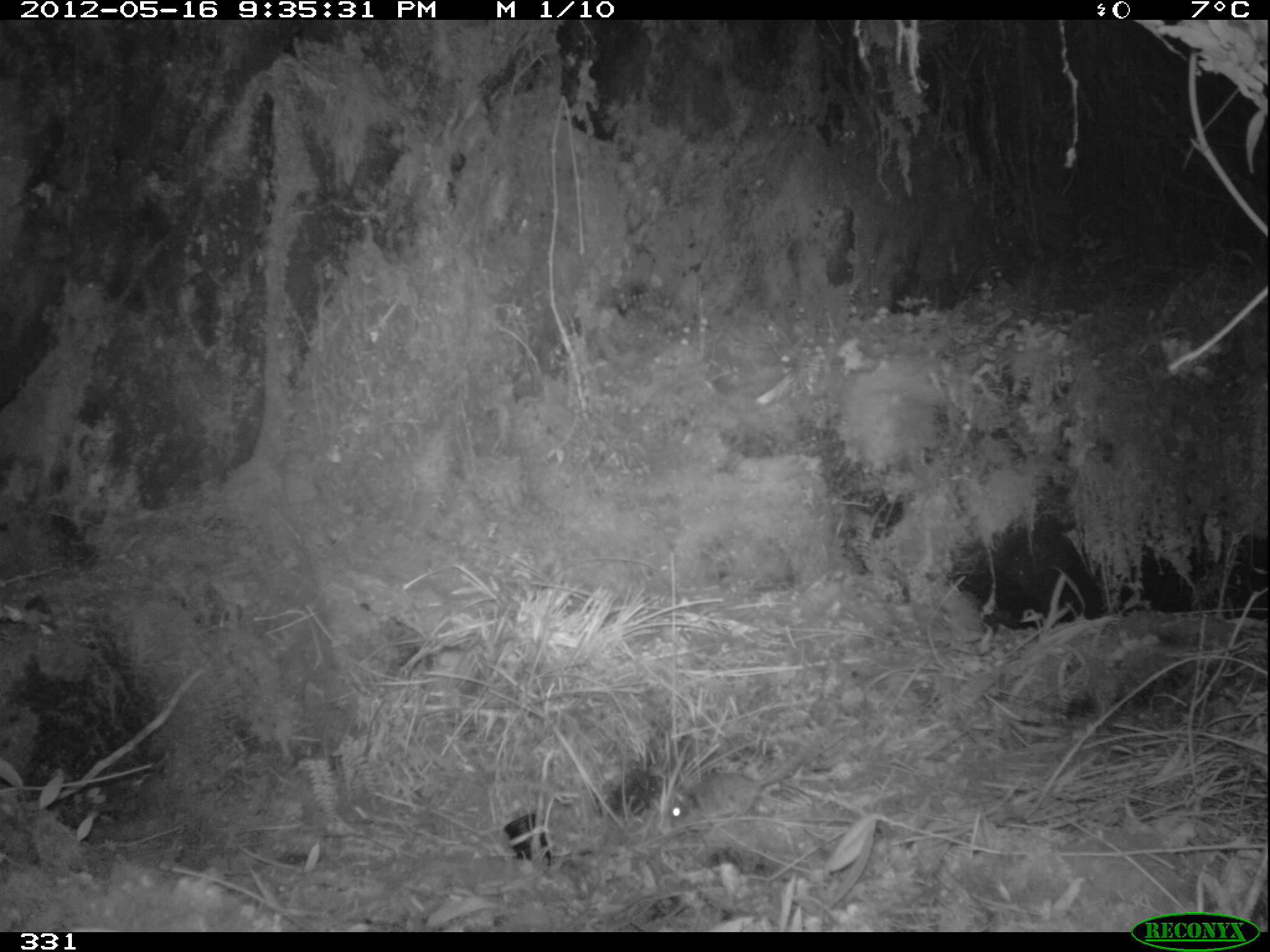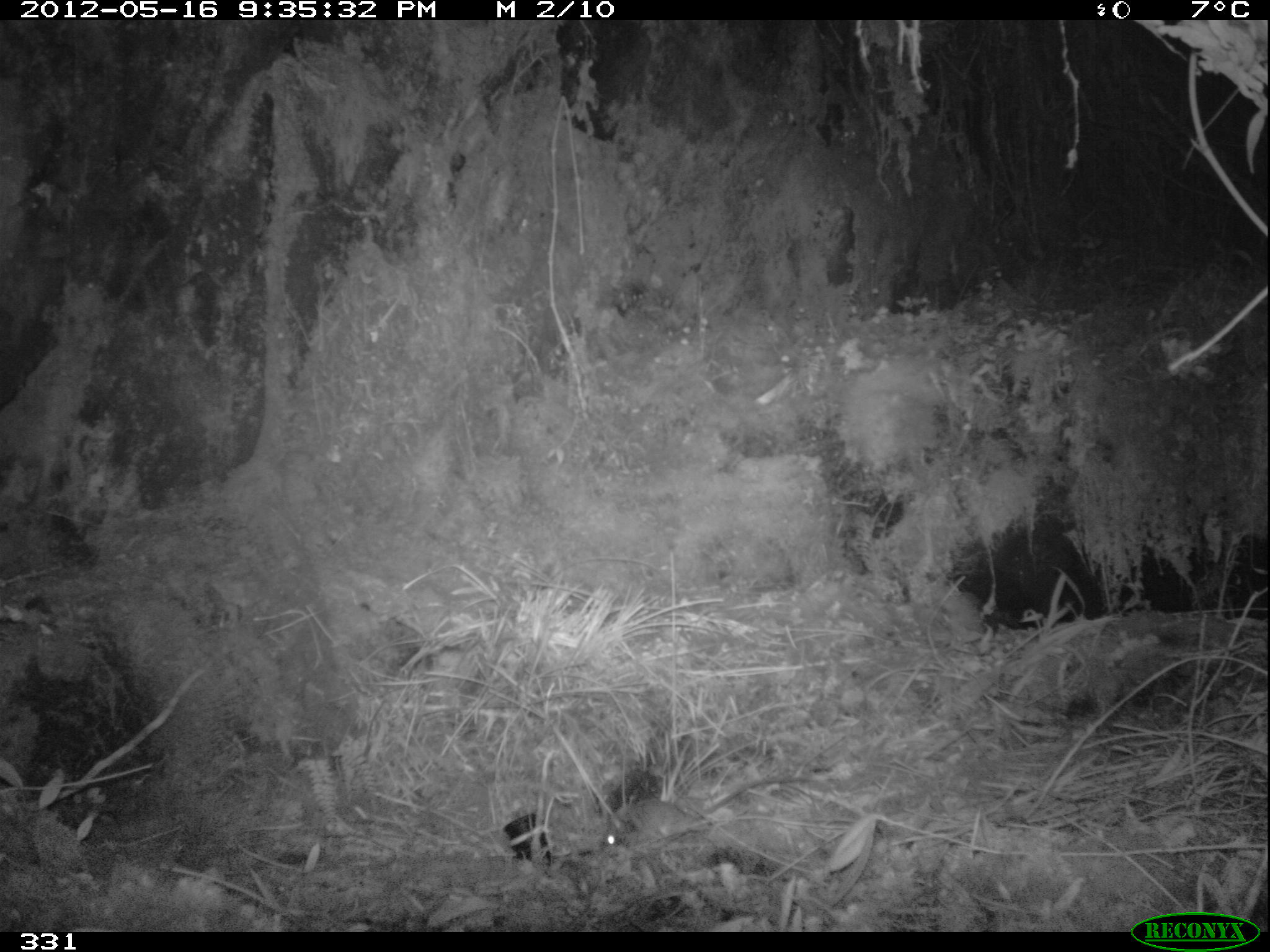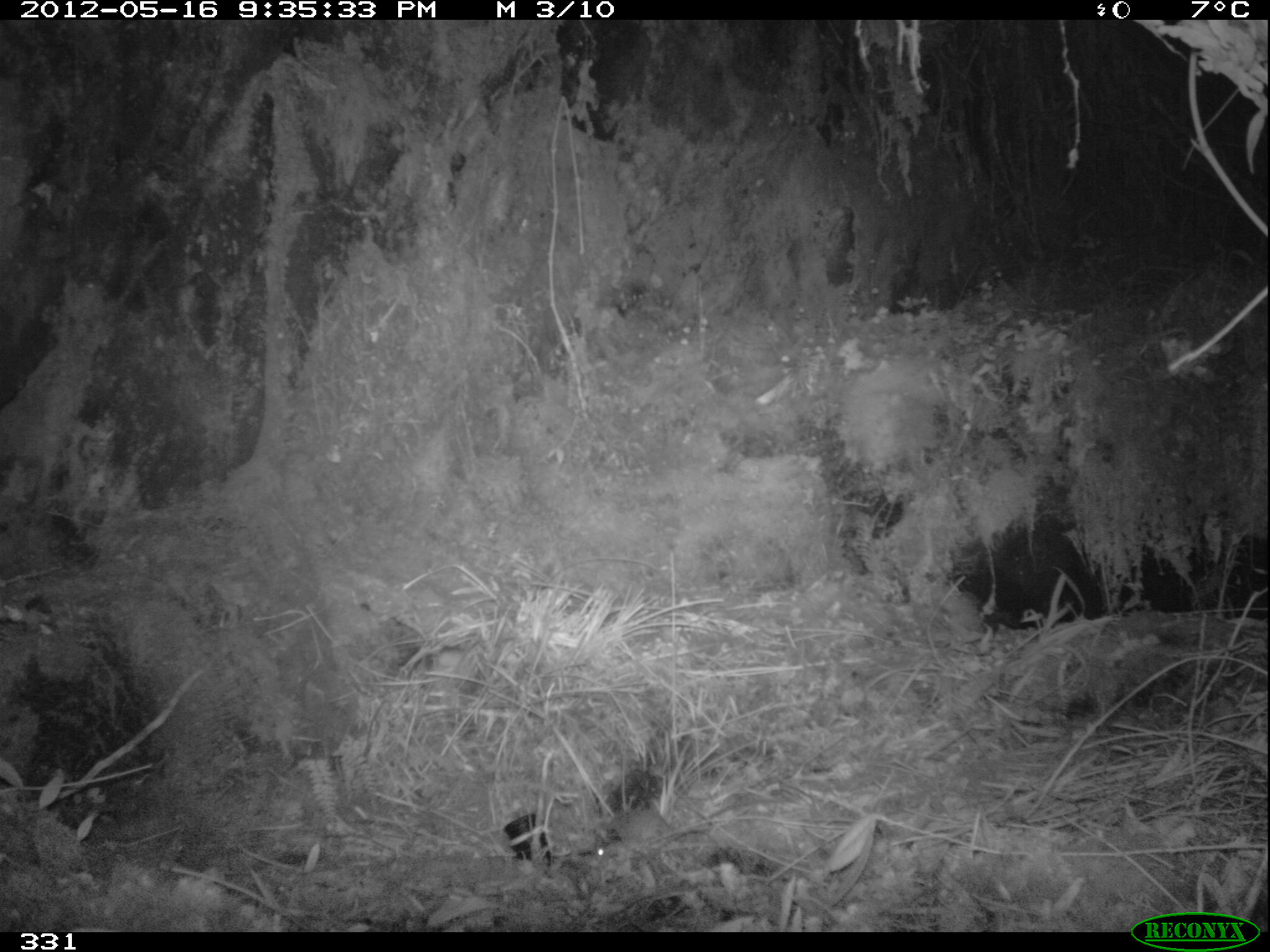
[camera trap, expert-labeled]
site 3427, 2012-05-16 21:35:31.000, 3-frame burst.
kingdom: Animalia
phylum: Chordata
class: Mammalia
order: Rodentia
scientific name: Rodentia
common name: rodents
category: unknown rodent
Unknown rodent (rodents) (Rodentia).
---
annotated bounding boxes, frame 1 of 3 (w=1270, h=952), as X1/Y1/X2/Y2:
unknown rodent: 668/734/847/829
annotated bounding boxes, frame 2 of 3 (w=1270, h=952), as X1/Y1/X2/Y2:
unknown rodent: 602/773/826/847